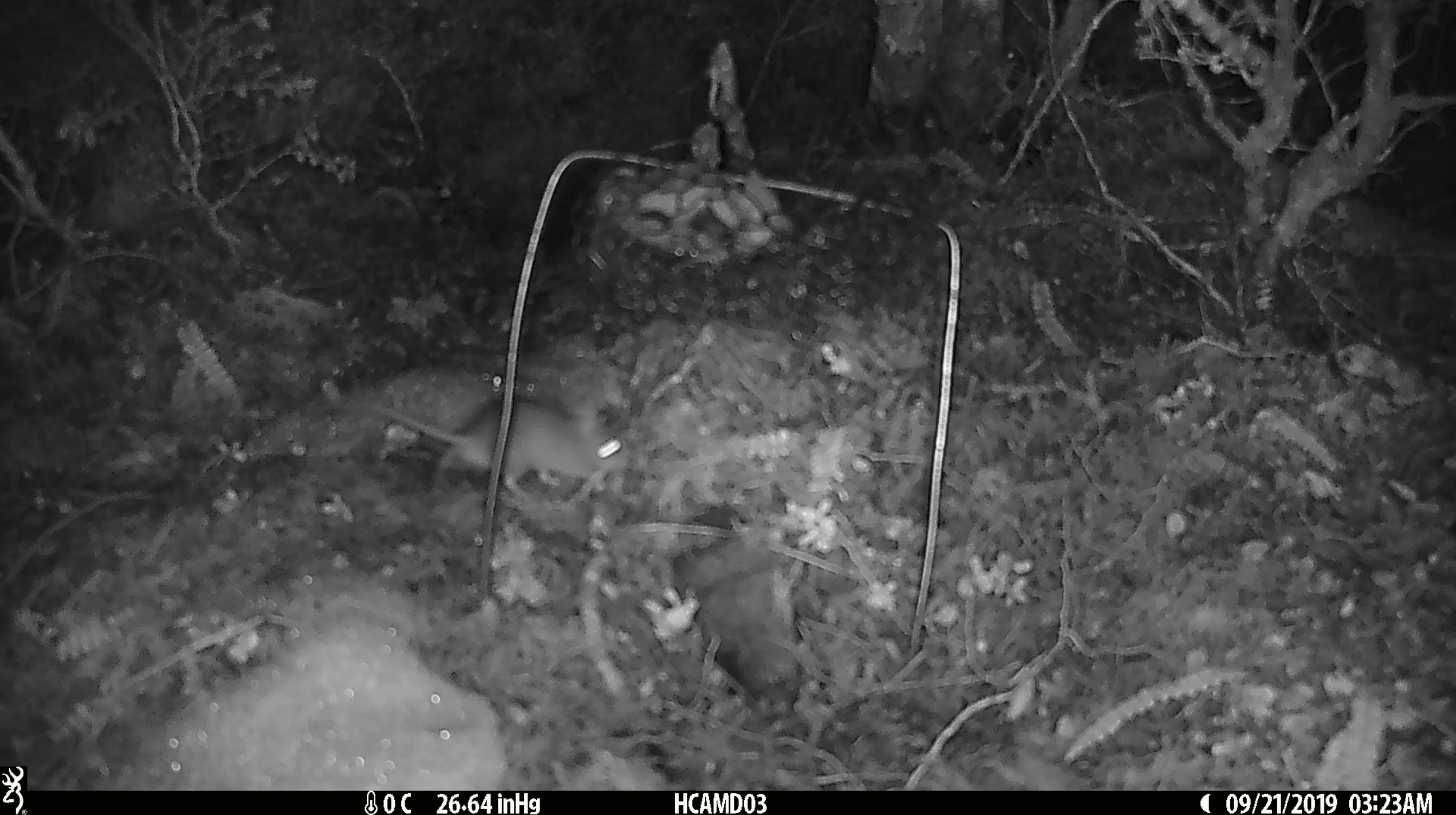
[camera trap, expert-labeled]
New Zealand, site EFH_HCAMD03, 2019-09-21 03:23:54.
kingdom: Animalia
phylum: Chordata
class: Mammalia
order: Rodentia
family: Muridae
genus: Mus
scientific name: Mus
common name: mouse